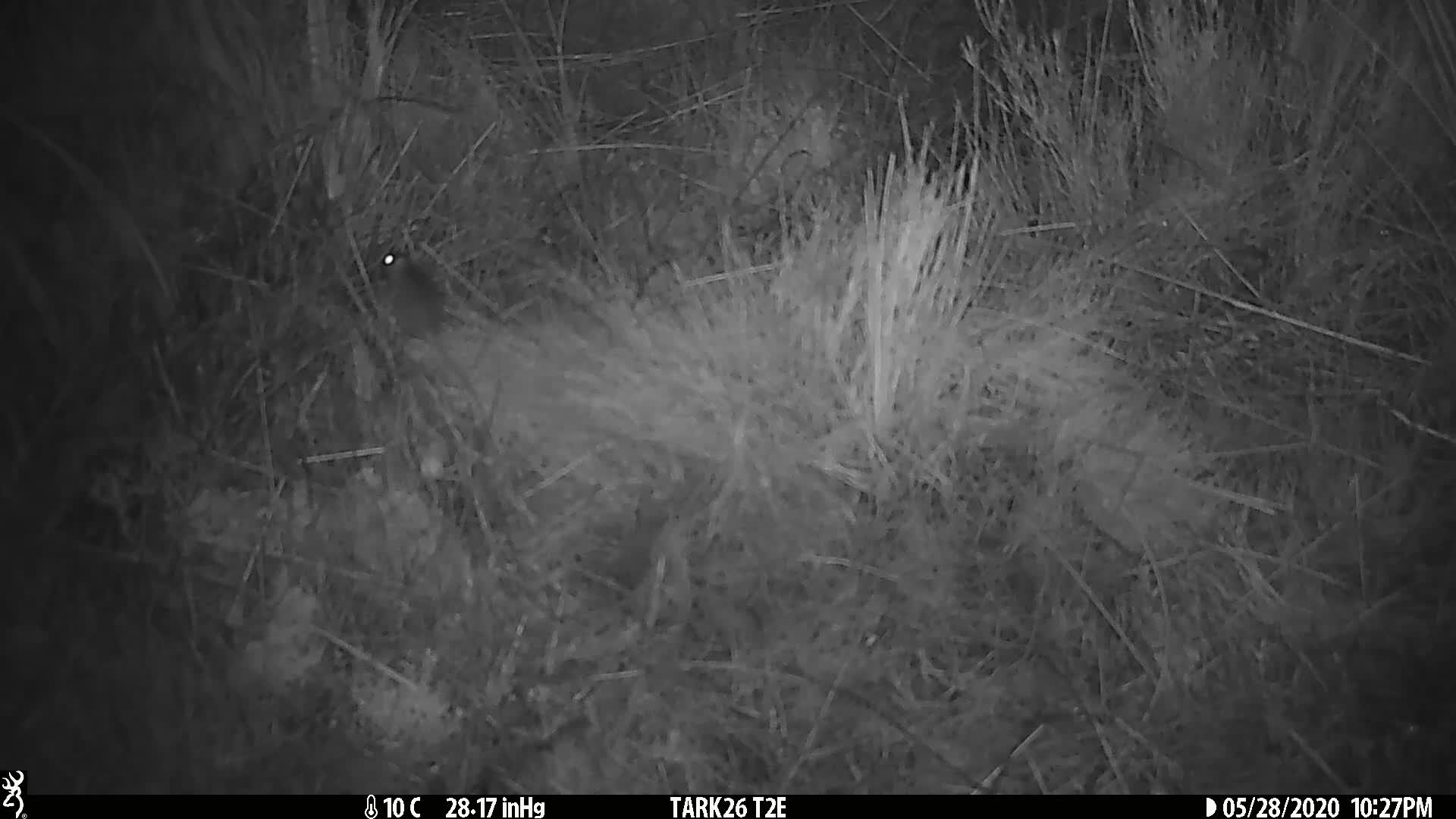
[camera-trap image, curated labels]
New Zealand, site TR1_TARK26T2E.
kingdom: Animalia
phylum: Chordata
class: Mammalia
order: Rodentia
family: Muridae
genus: Mus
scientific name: Mus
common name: mouse